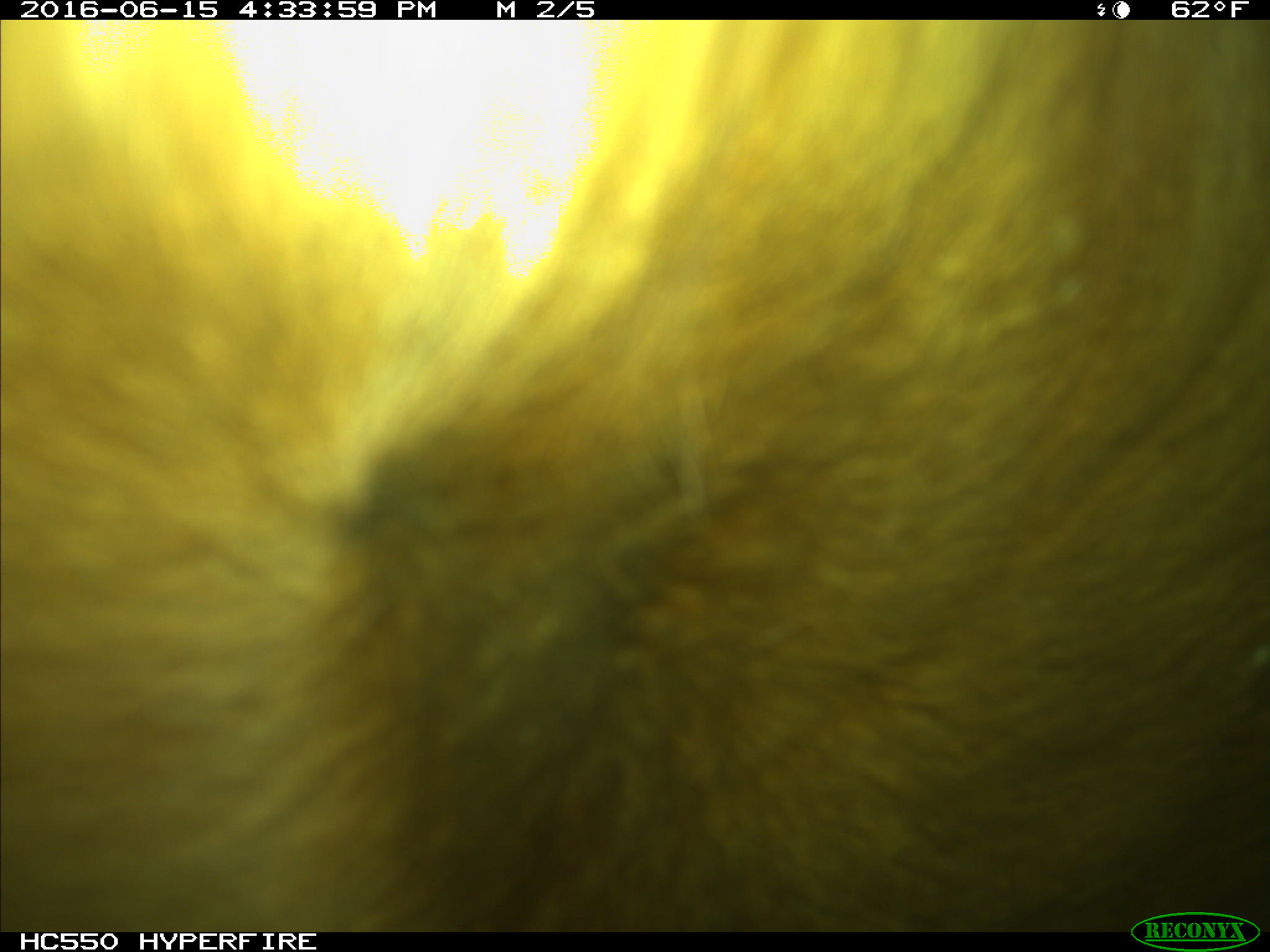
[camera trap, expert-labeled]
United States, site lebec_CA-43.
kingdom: Animalia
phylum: Chordata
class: Mammalia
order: Artiodactyla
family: Bovidae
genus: Bos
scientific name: Bos taurus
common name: domestic cow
Bos taurus (domestic cow).